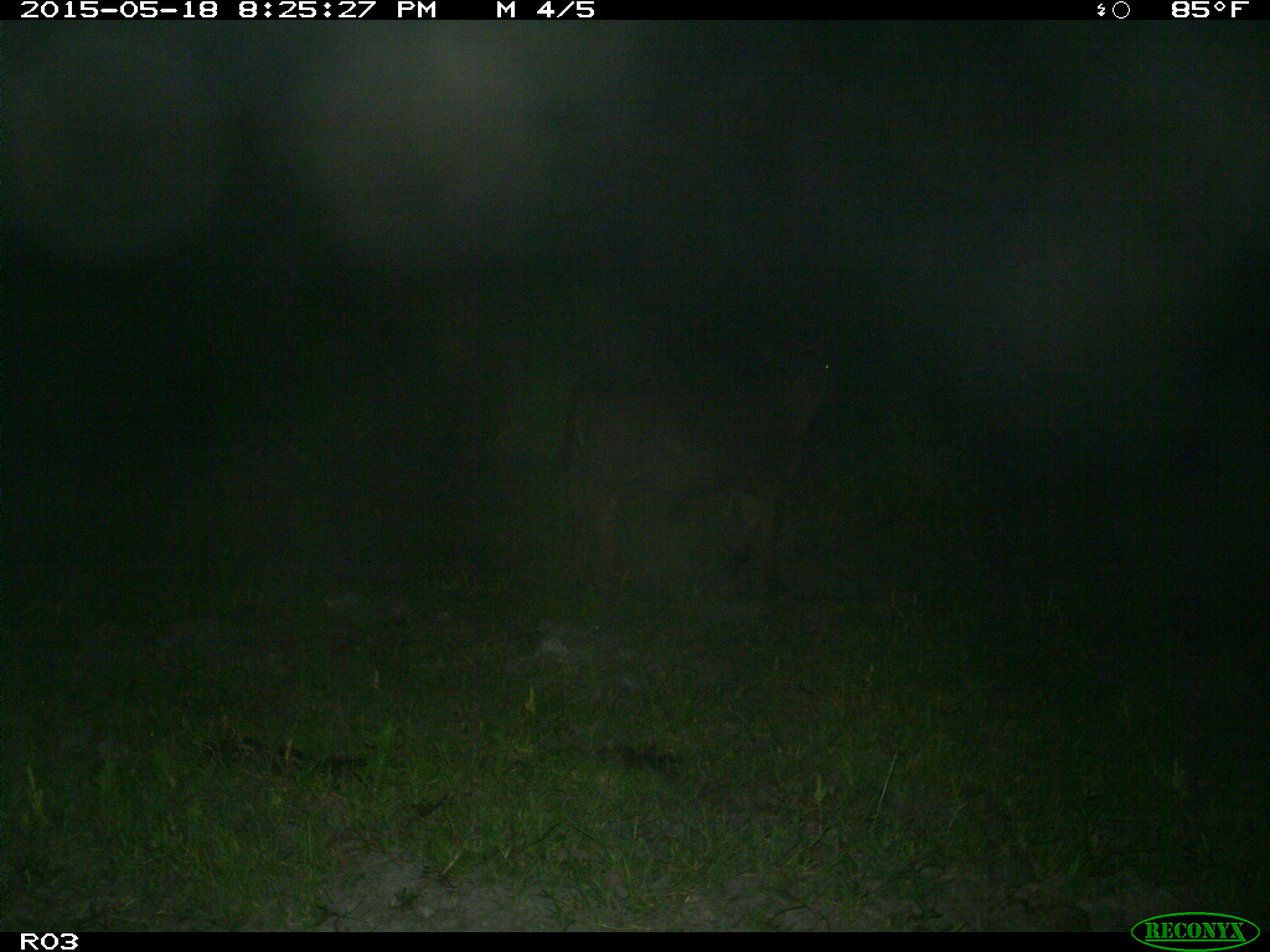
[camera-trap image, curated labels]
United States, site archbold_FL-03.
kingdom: Animalia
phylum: Chordata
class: Mammalia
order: Artiodactyla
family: Bovidae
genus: Bos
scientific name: Bos taurus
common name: domestic cow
Bos taurus (domestic cow).